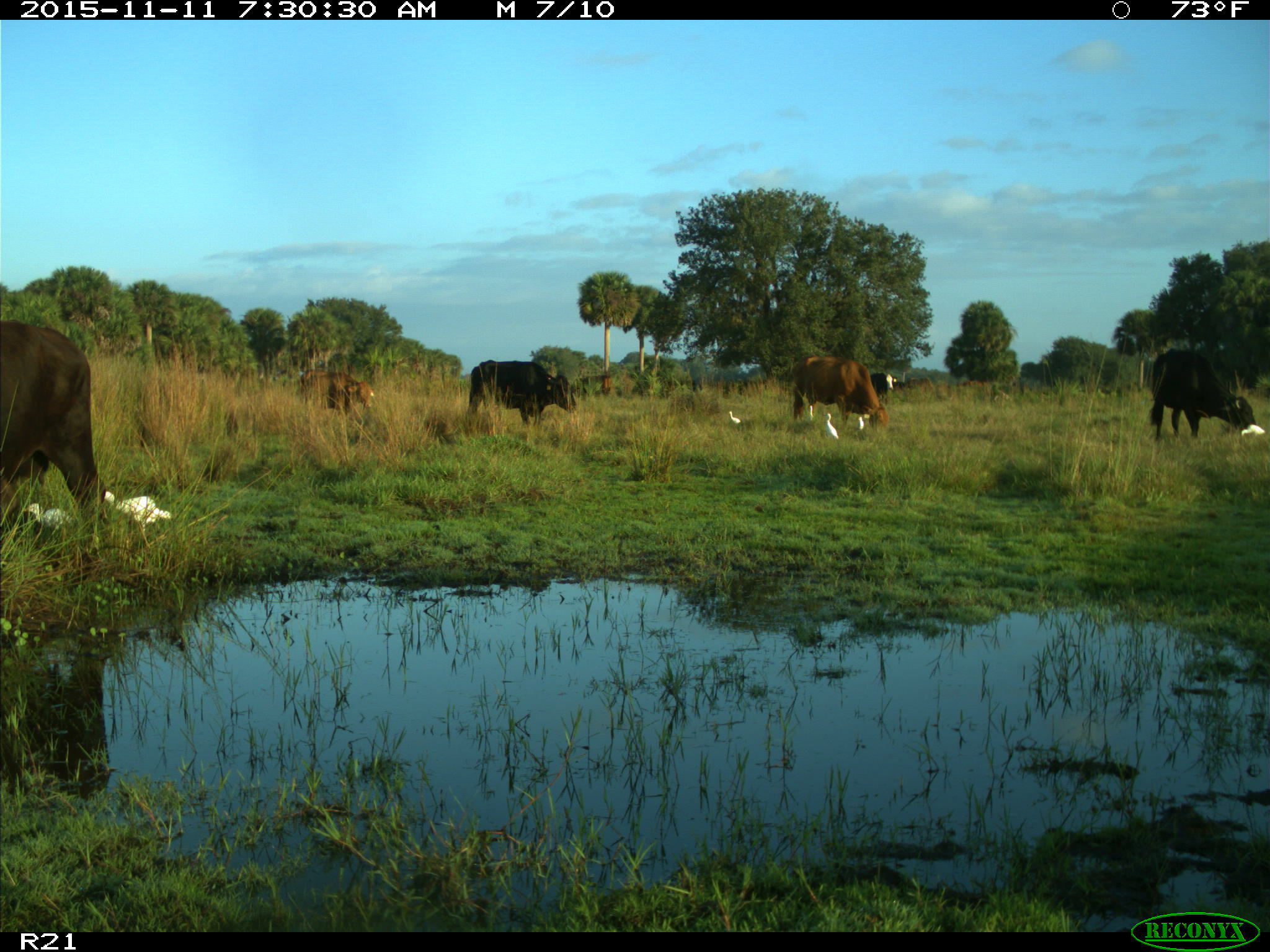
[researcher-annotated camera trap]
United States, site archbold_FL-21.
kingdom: Animalia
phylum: Chordata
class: Mammalia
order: Artiodactyla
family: Bovidae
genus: Bos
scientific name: Bos taurus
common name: domestic cow